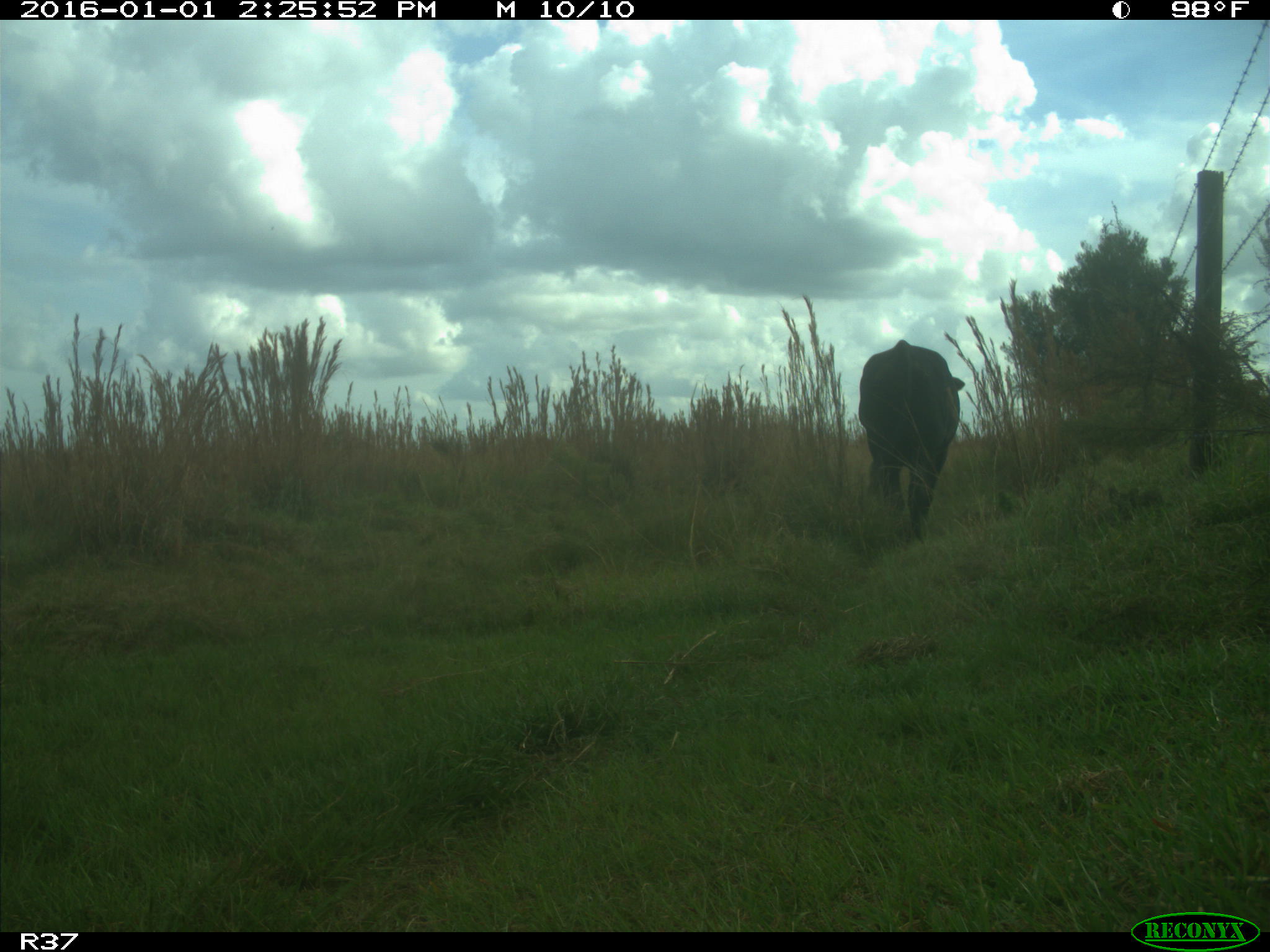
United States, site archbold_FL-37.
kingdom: Animalia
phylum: Chordata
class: Mammalia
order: Artiodactyla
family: Bovidae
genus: Bos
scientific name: Bos taurus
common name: domestic cow